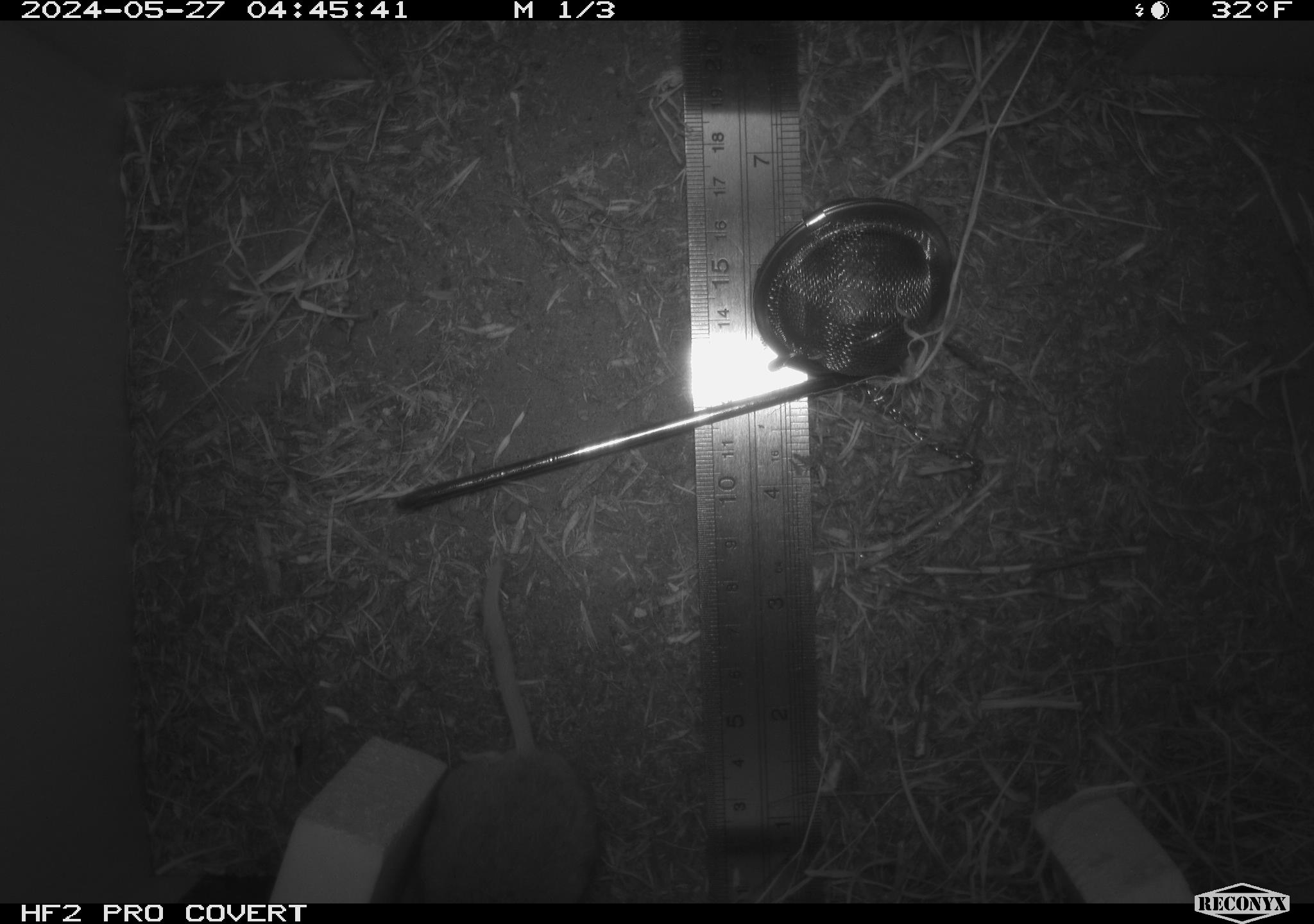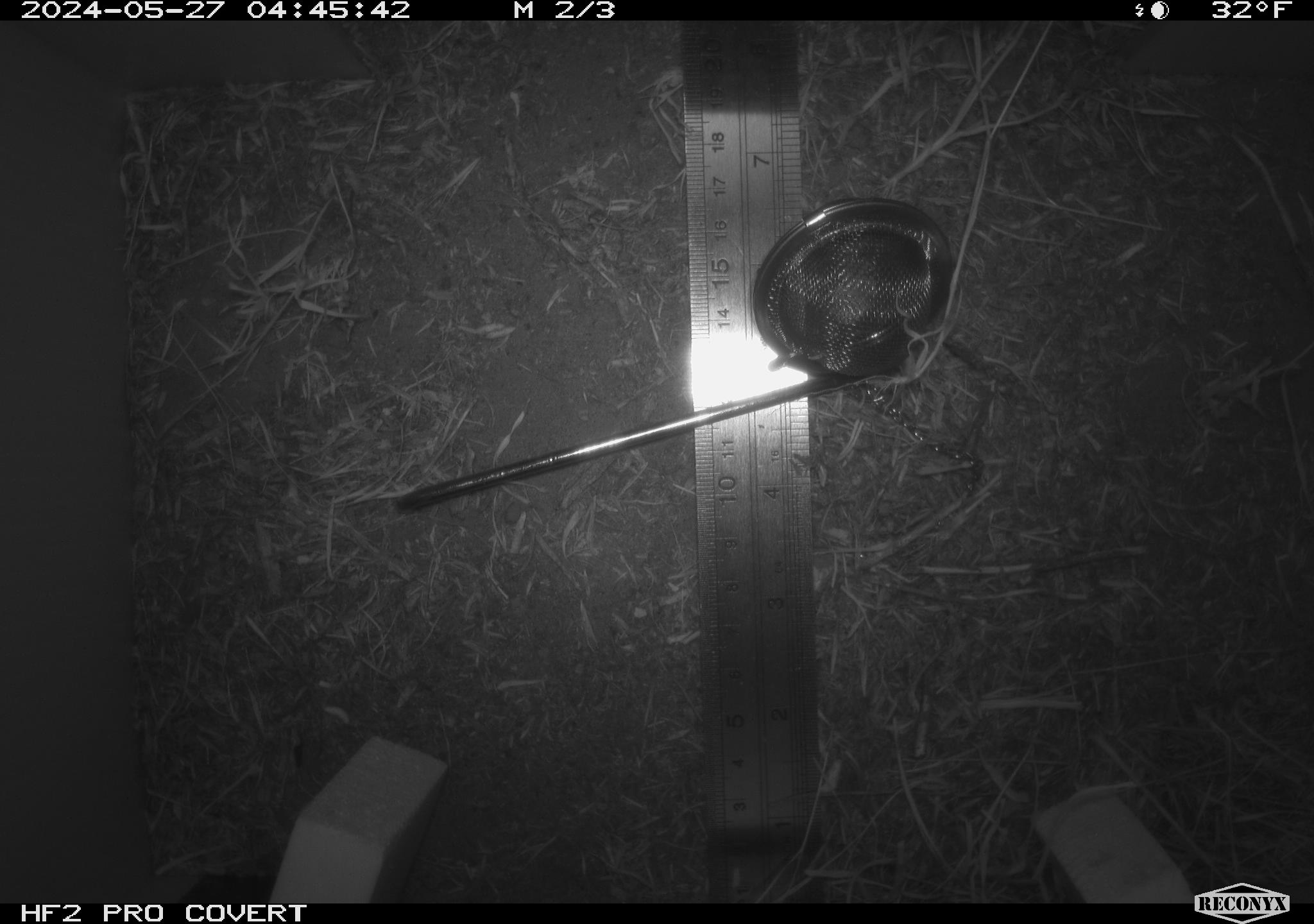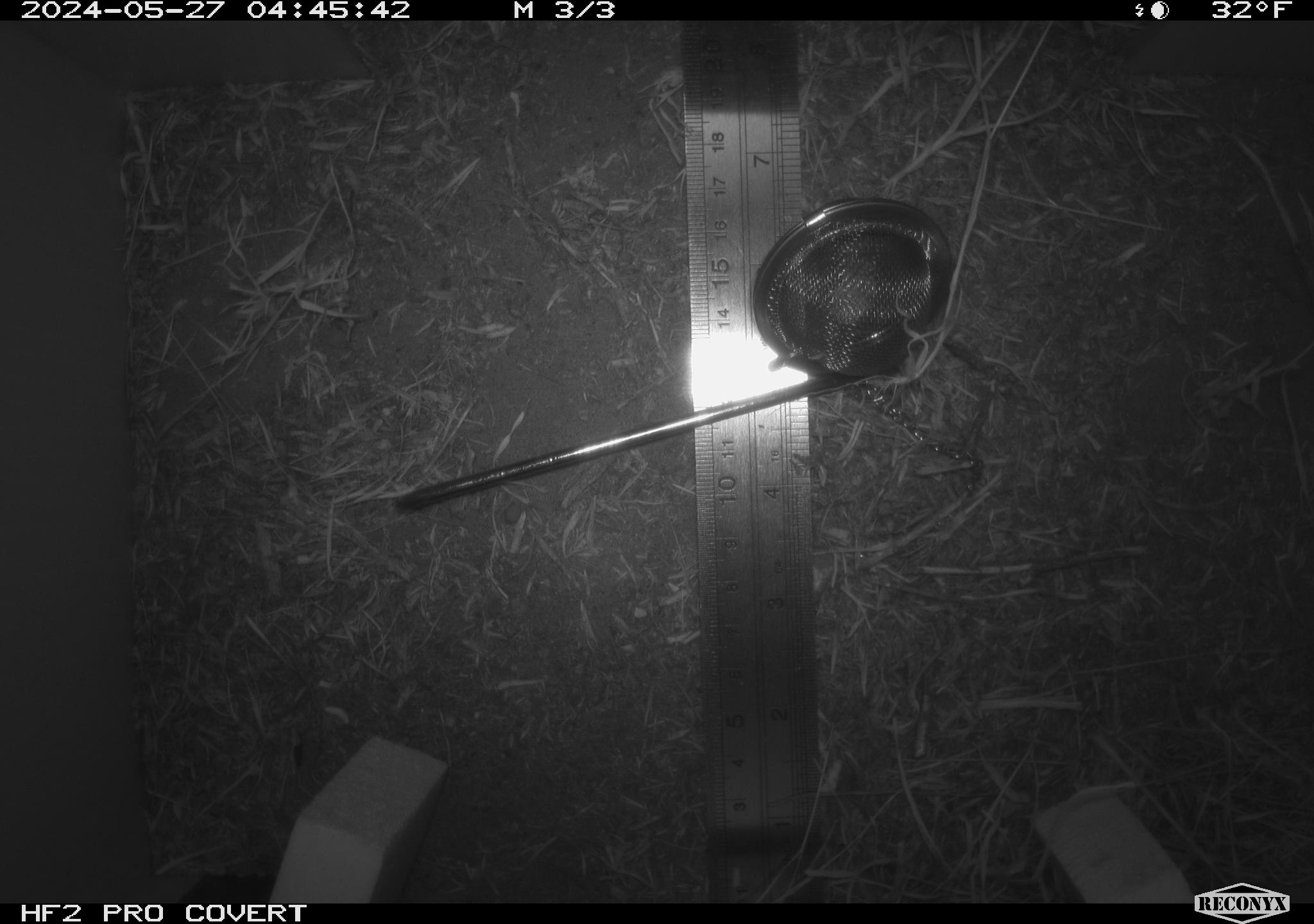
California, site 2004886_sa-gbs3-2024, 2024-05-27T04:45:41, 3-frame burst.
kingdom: Animalia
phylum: Chordata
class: Mammalia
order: Rodentia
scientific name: Rodentia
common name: mouse species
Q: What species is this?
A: Mouse species (Rodentia).